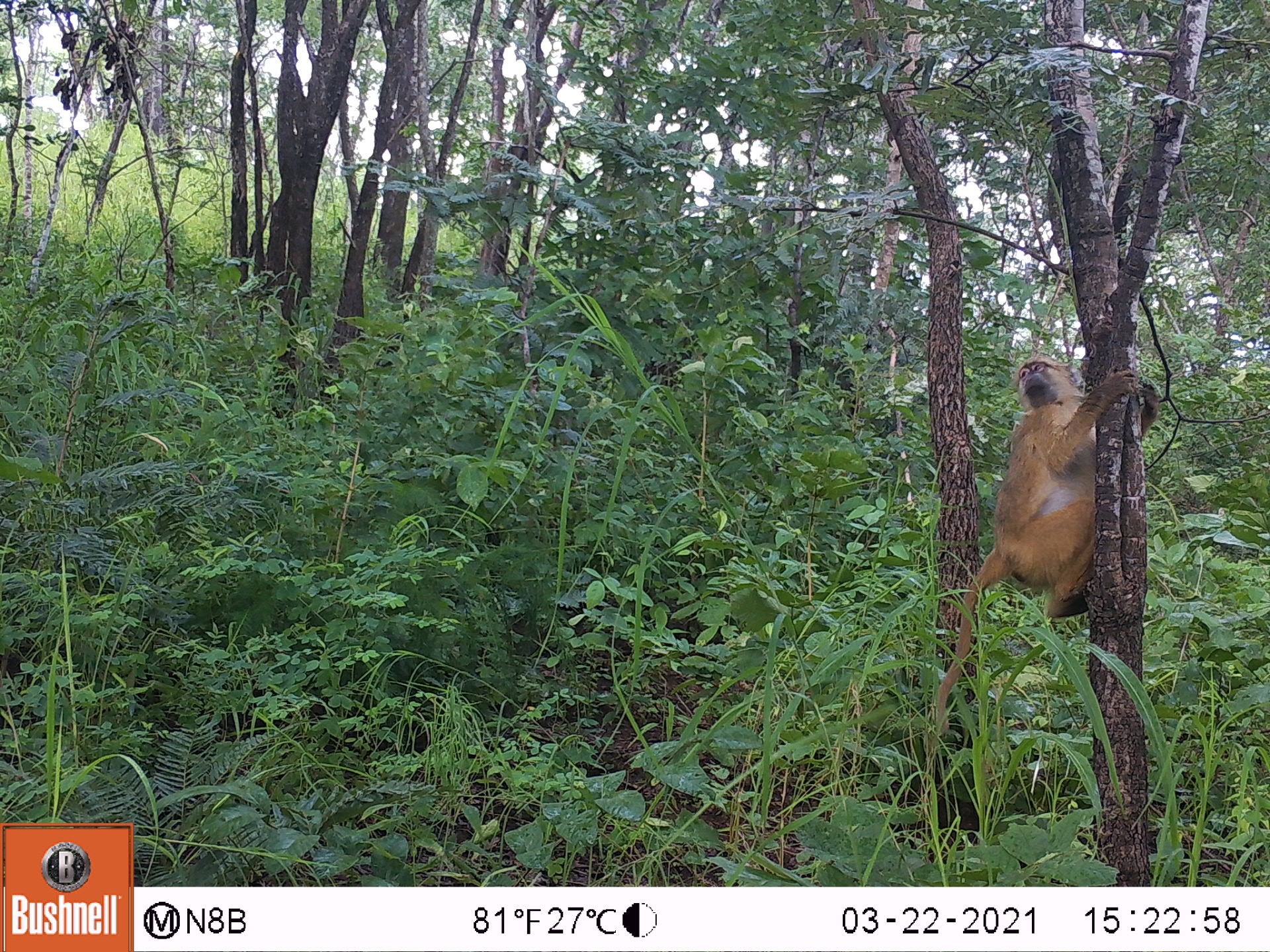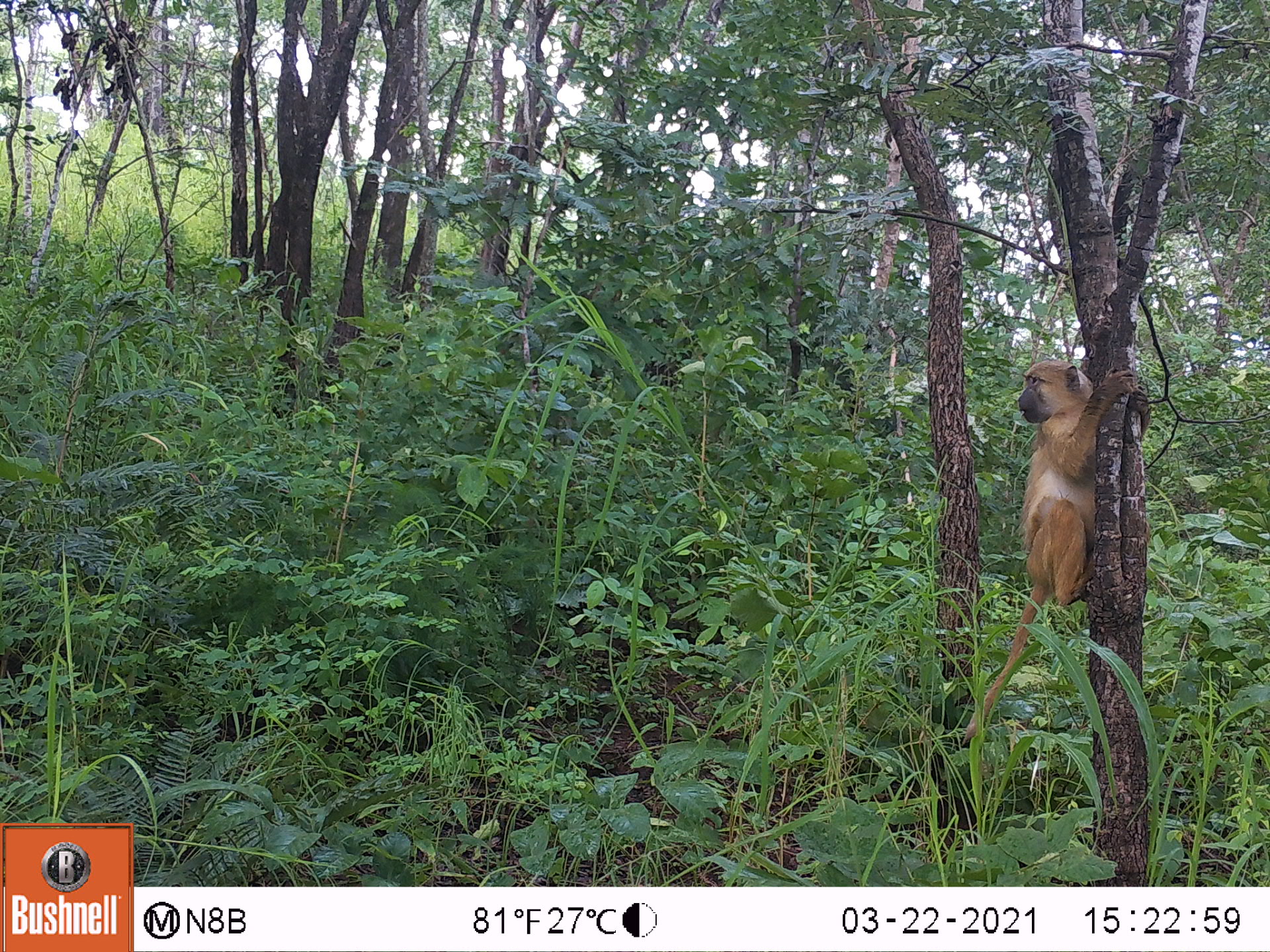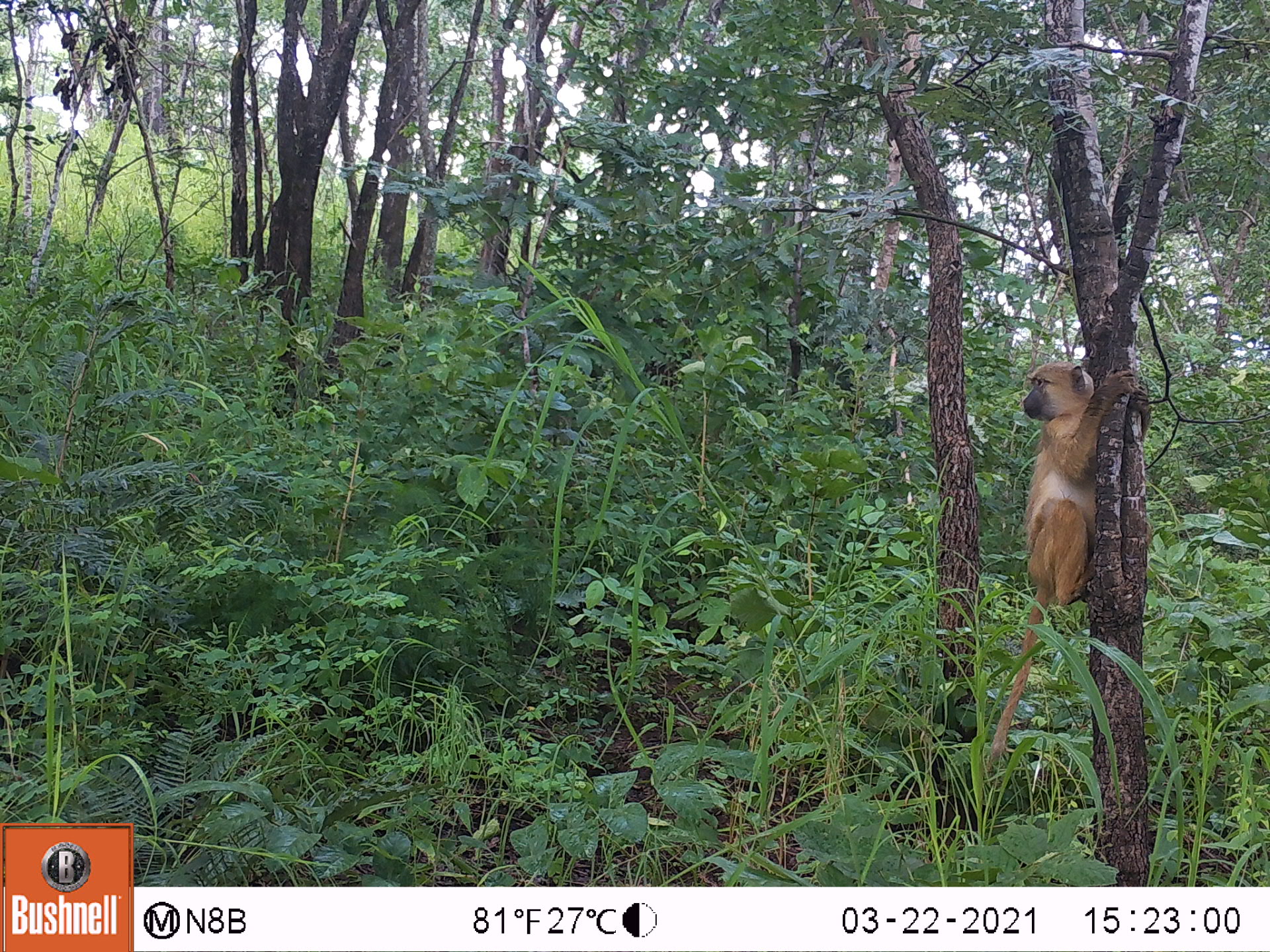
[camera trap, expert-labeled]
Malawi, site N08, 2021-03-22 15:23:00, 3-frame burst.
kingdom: Animalia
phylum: Chordata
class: Mammalia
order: Primates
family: Cercopithecidae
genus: Papio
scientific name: Papio cynocephalus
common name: yellow baboon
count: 1